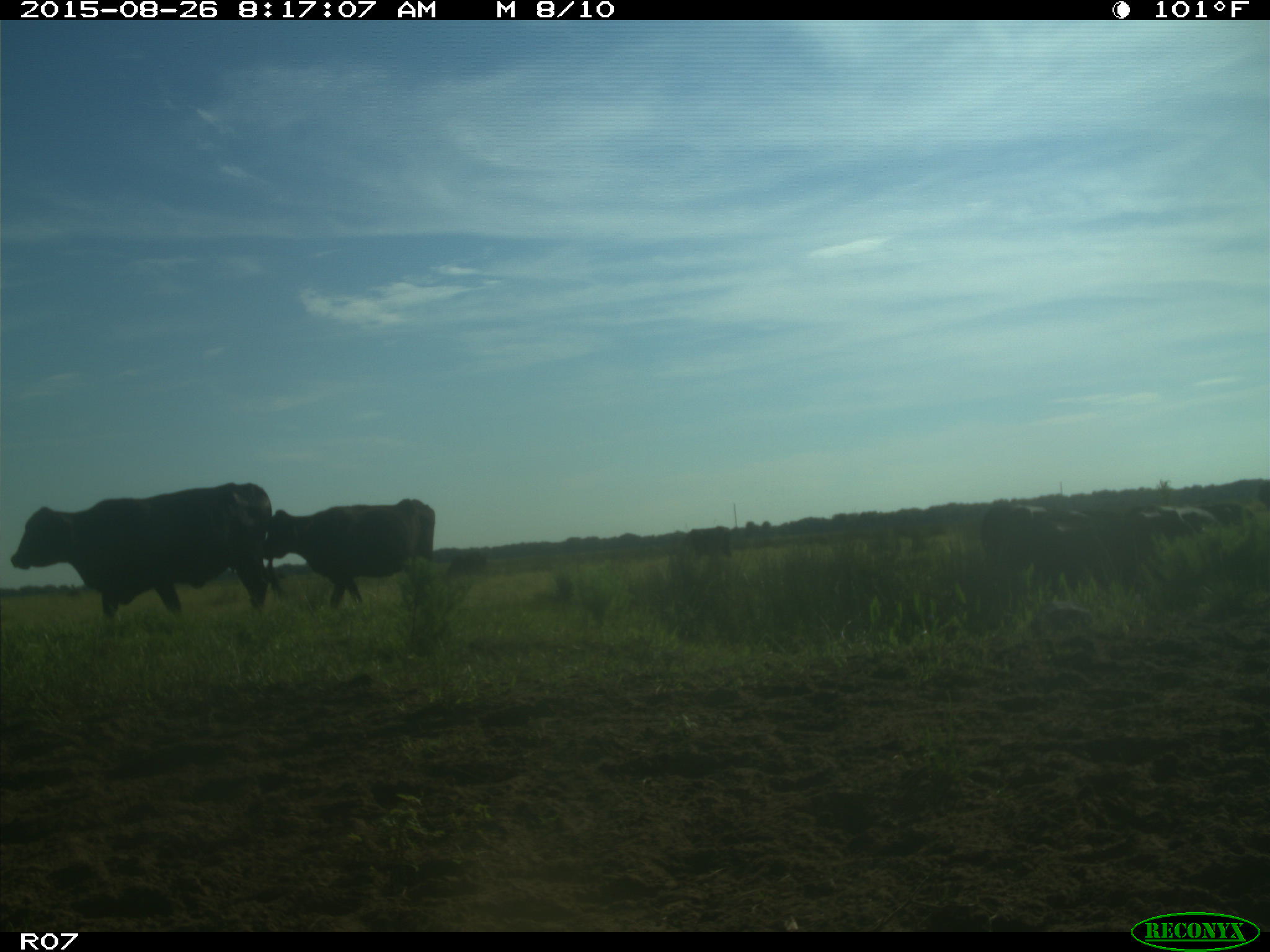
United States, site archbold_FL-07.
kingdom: Animalia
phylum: Chordata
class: Mammalia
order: Artiodactyla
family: Bovidae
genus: Bos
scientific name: Bos taurus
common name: domestic cow